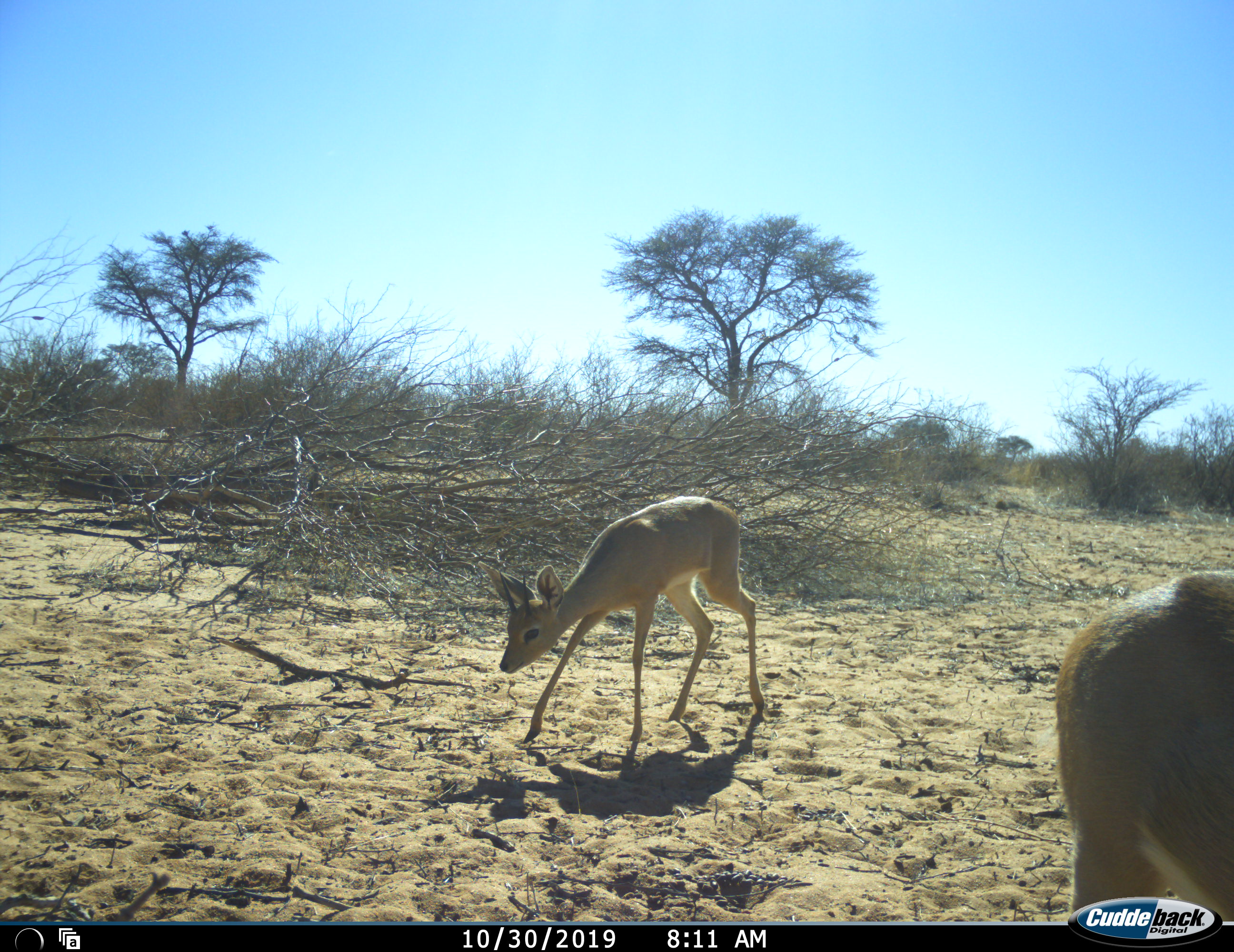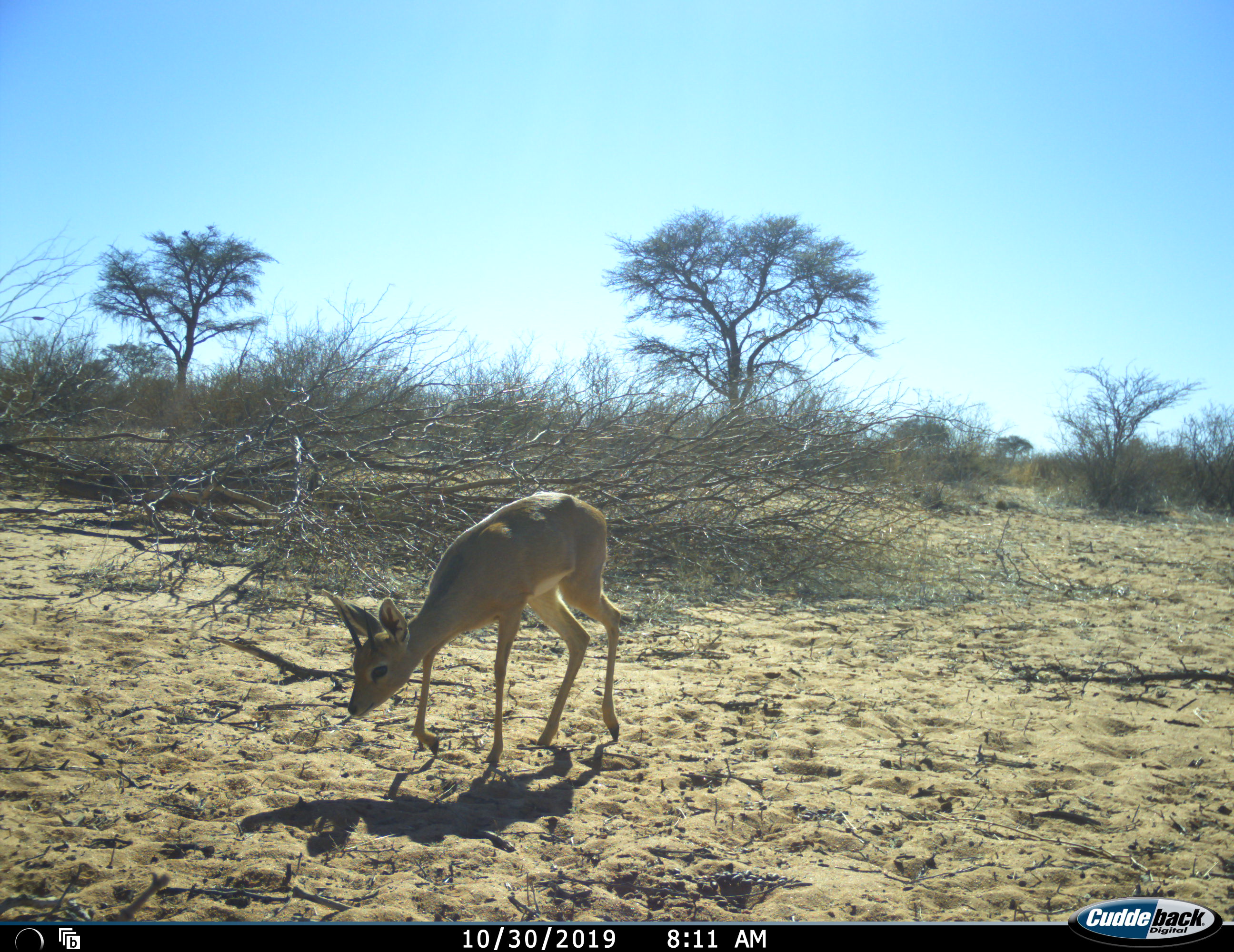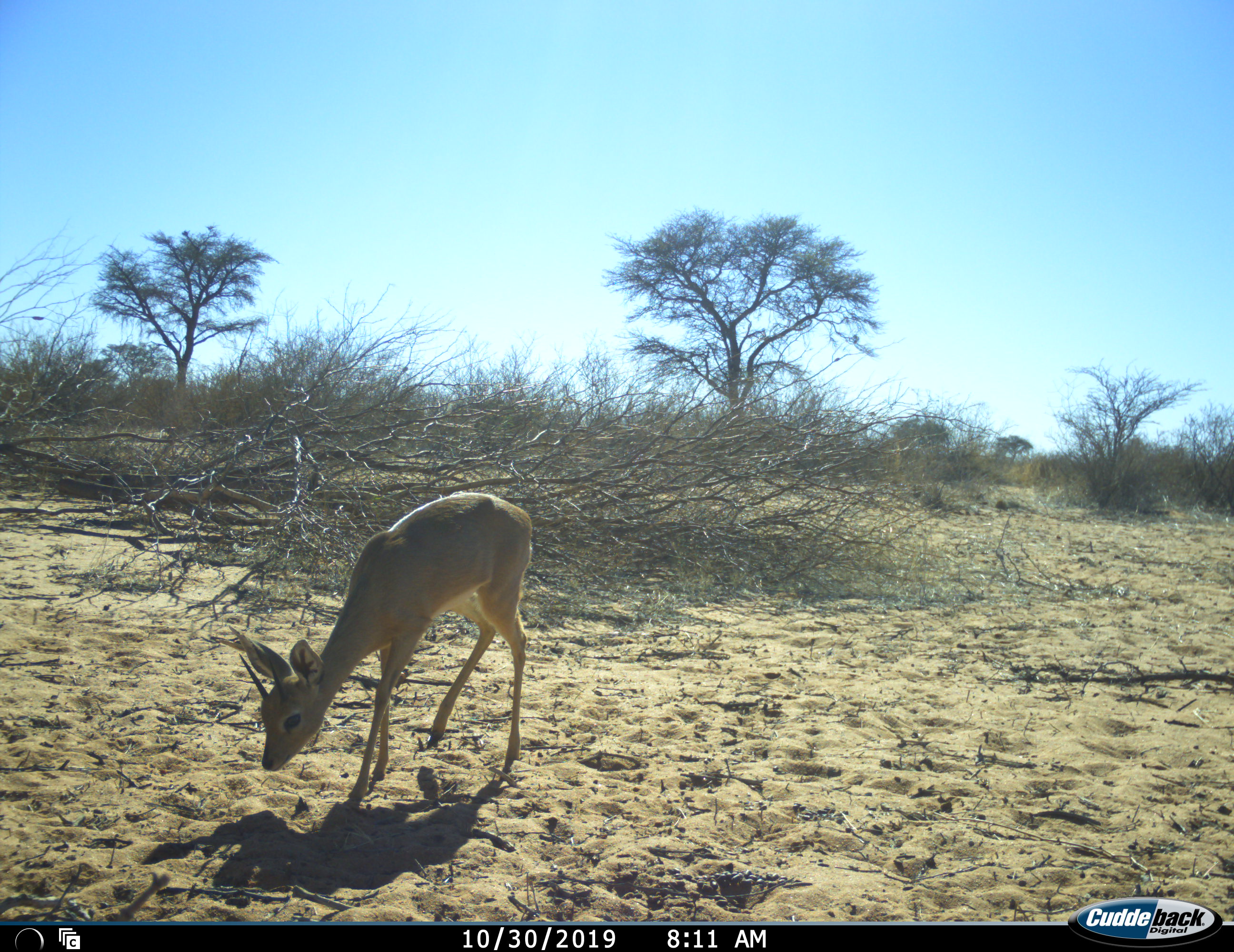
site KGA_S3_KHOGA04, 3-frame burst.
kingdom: Animalia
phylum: Chordata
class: Mammalia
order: Artiodactyla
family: Bovidae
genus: Raphicerus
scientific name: Raphicerus campestris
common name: steenbok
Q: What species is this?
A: Steenbok (Raphicerus campestris).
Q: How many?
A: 2.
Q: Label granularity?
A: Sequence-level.